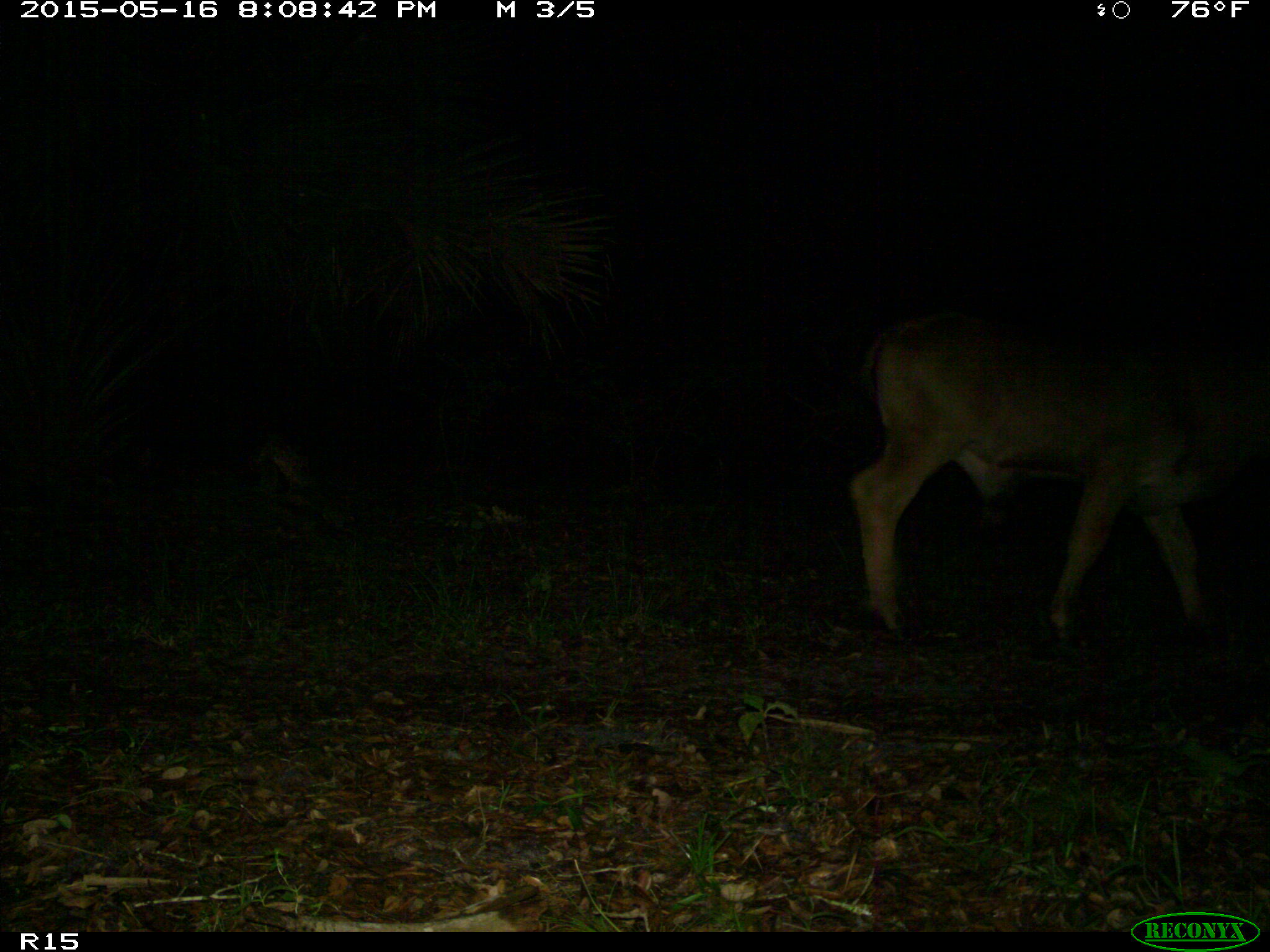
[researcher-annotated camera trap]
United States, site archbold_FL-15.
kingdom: Animalia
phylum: Chordata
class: Mammalia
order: Artiodactyla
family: Bovidae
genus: Bos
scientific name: Bos taurus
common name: domestic cow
Bos taurus (domestic cow).